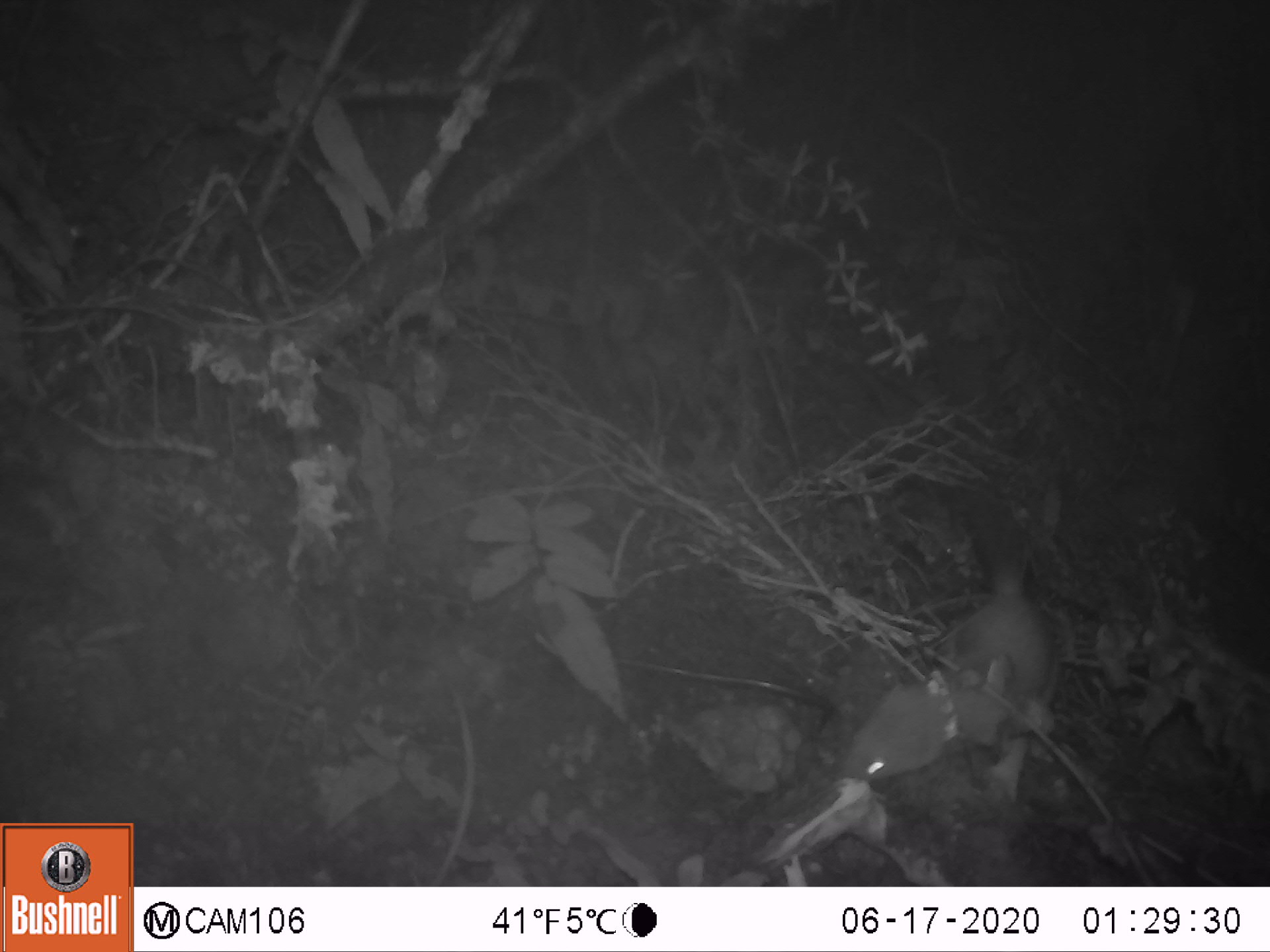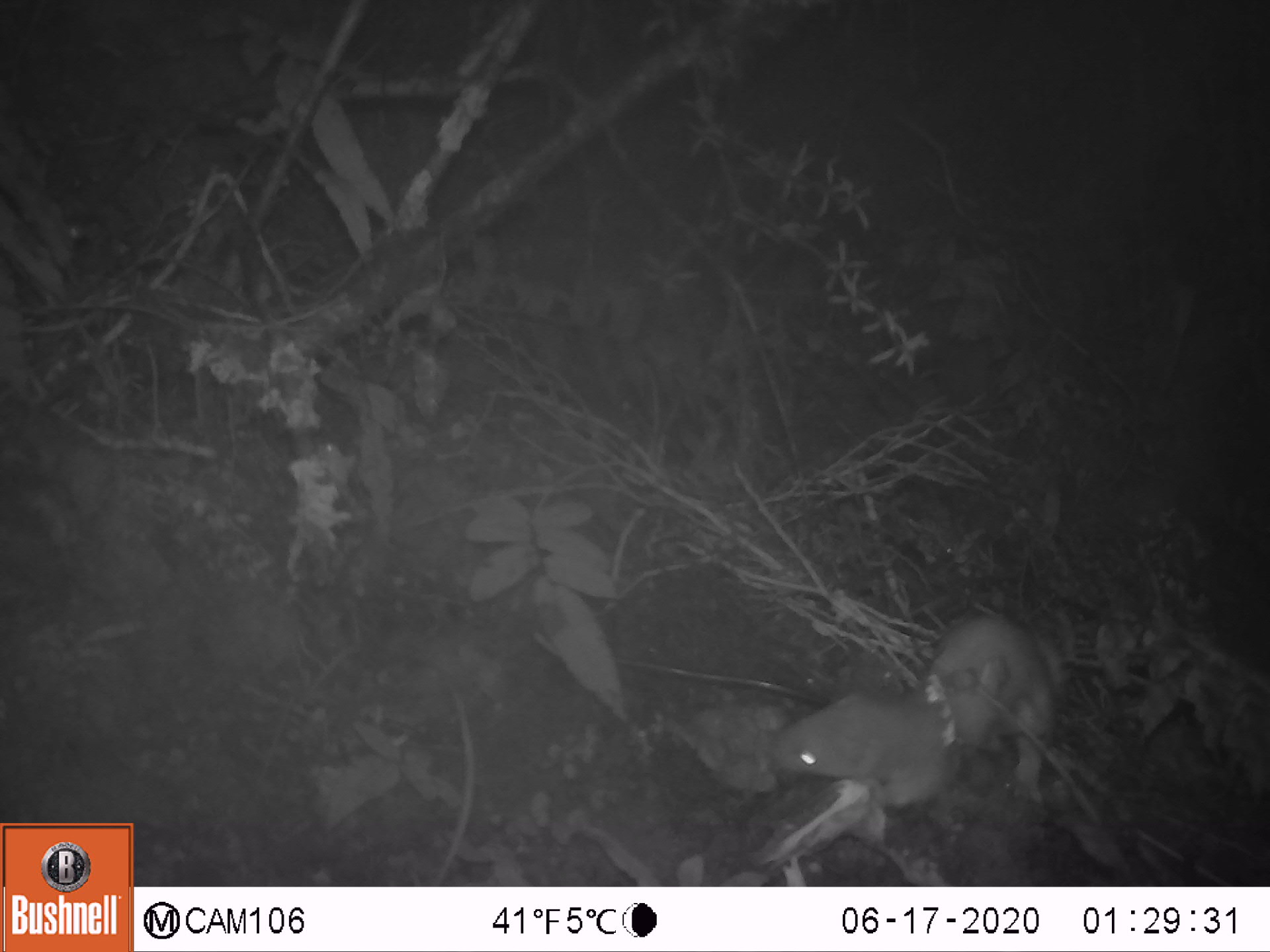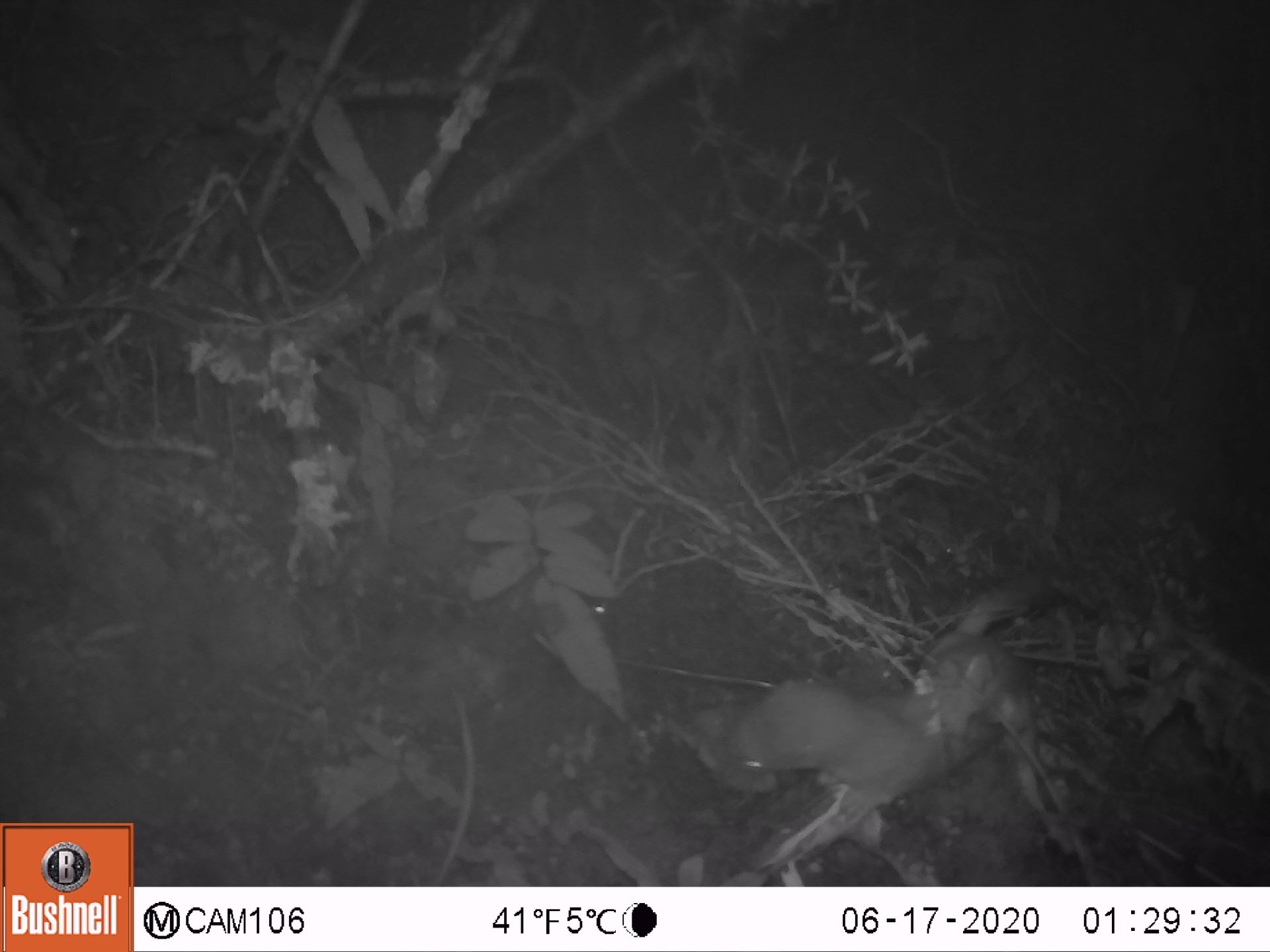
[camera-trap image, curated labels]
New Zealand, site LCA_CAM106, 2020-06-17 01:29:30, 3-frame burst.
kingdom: Animalia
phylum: Chordata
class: Mammalia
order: Carnivora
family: Mustelidae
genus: Mustela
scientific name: Mustela erminea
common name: stoat